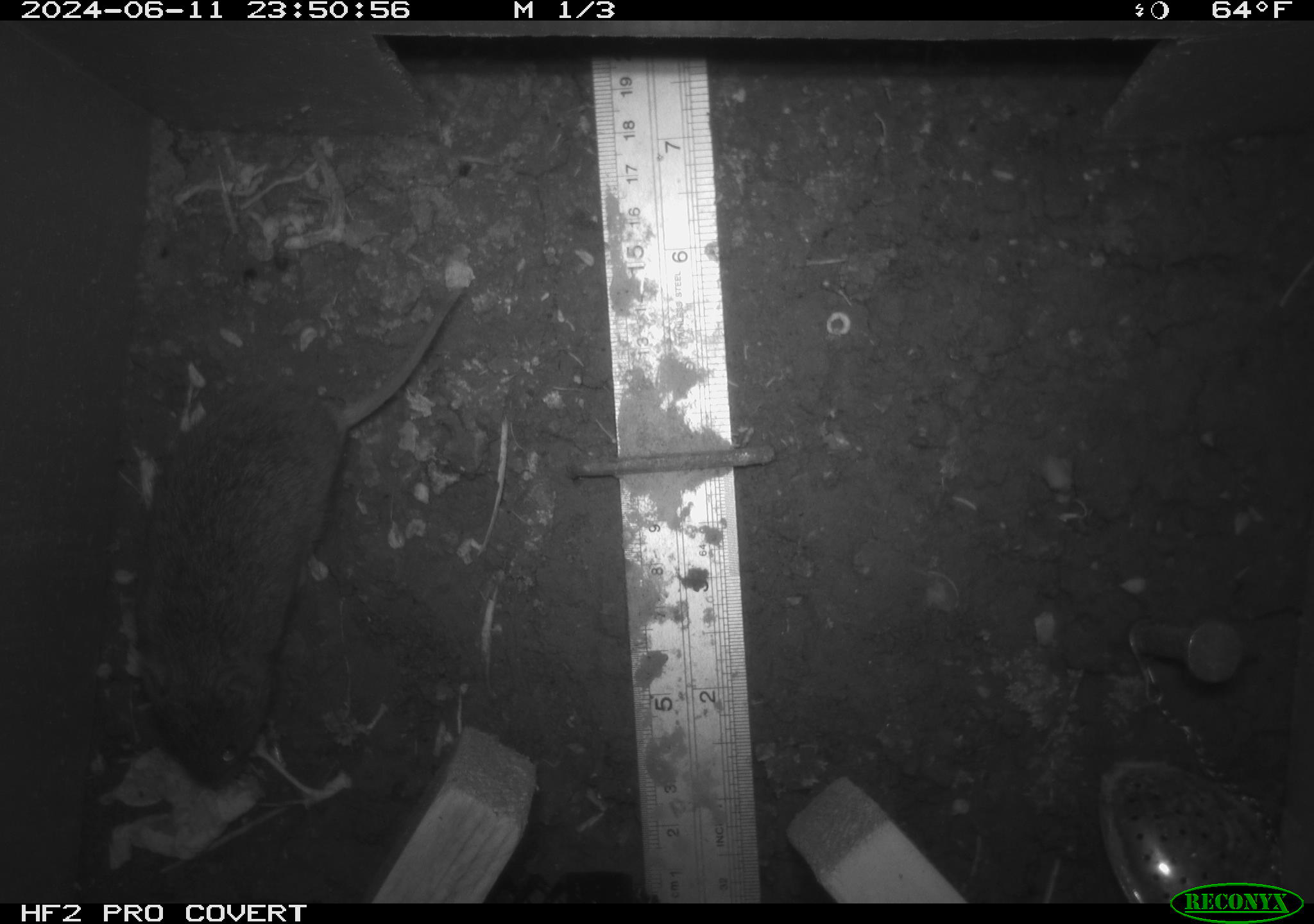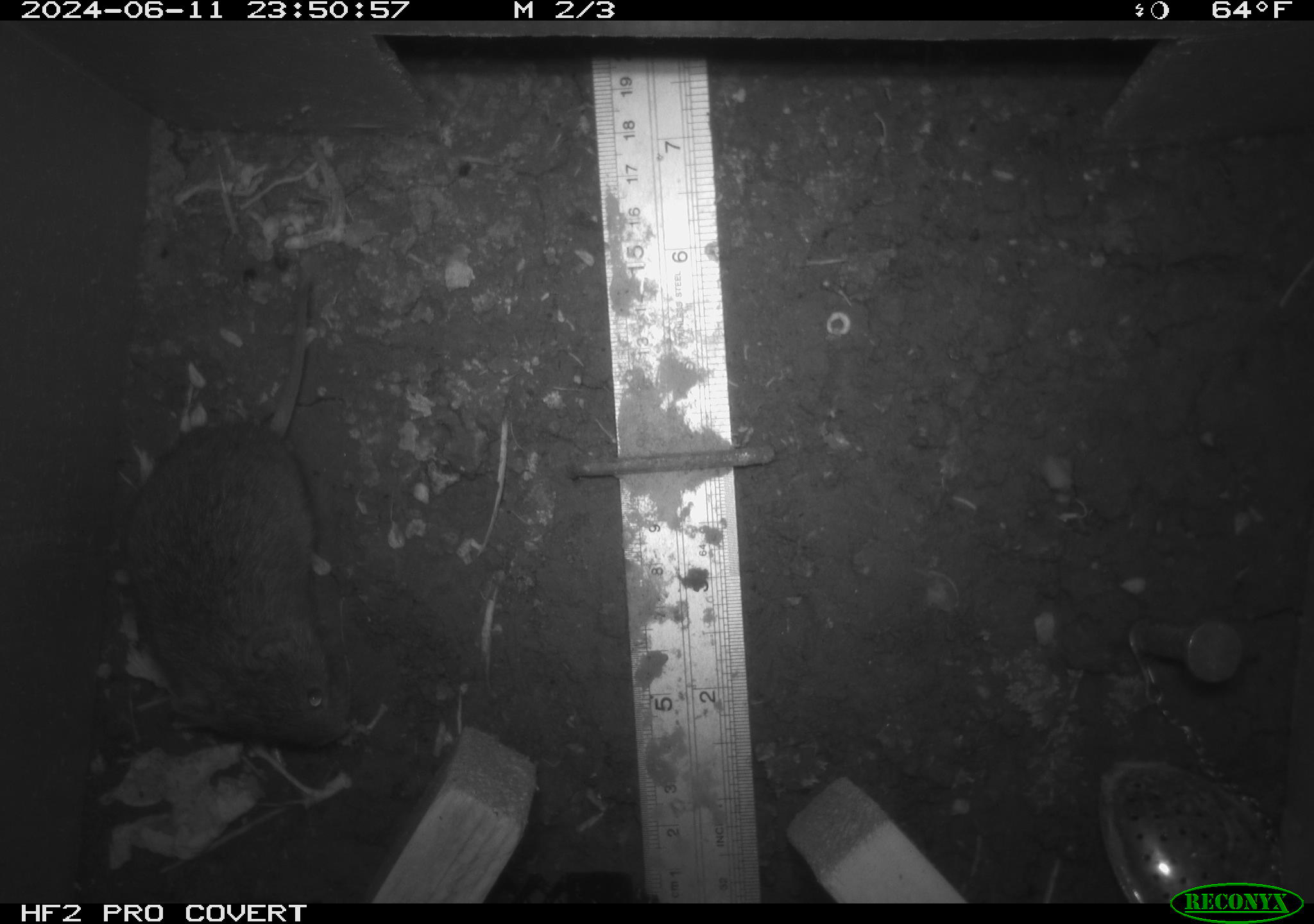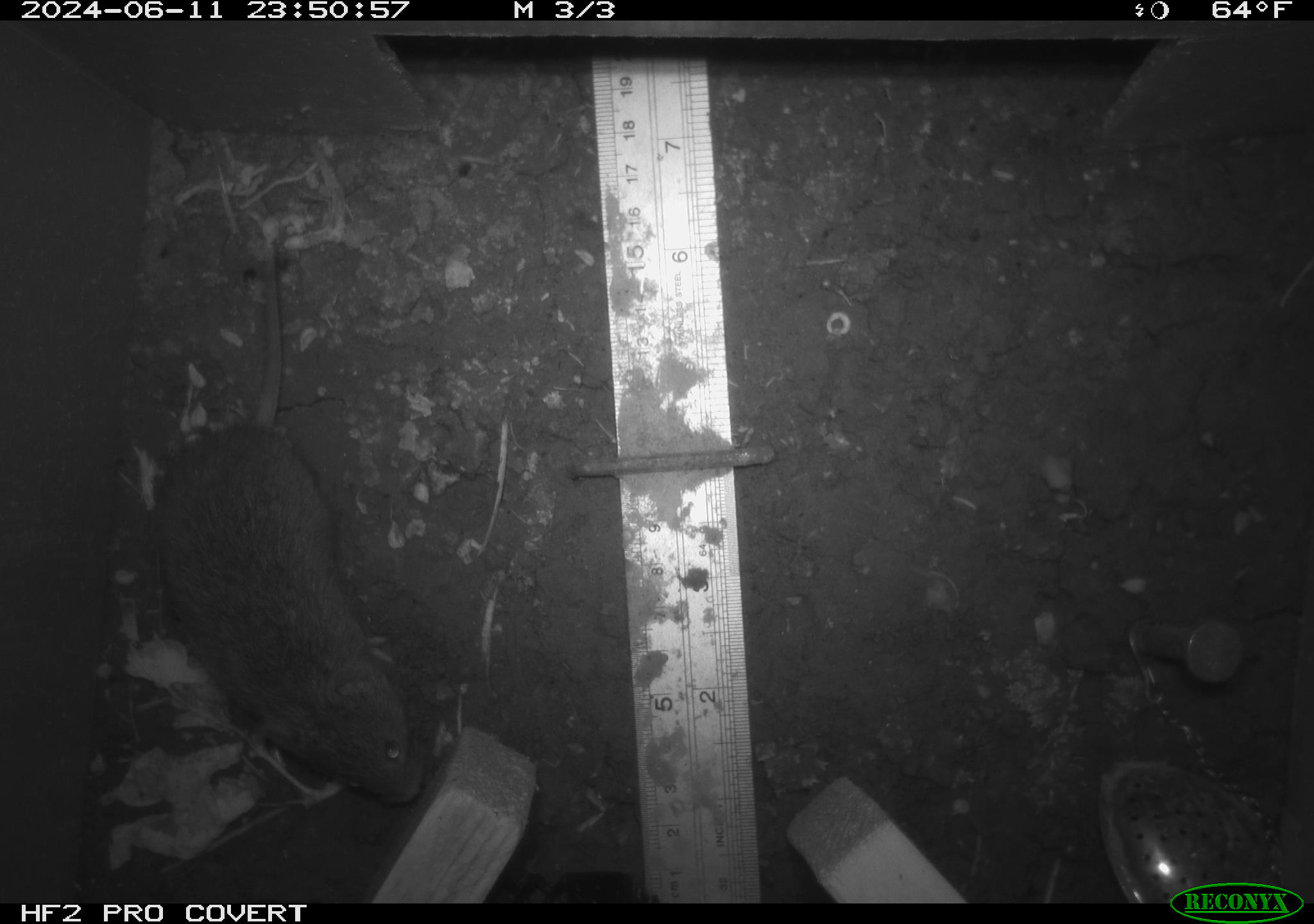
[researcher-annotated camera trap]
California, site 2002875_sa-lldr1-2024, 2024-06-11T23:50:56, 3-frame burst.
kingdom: Animalia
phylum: Chordata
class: Mammalia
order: Rodentia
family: Cricetidae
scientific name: Arvicolinae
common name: voles, lemmings, and muskrats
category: arvicolinae subfamily